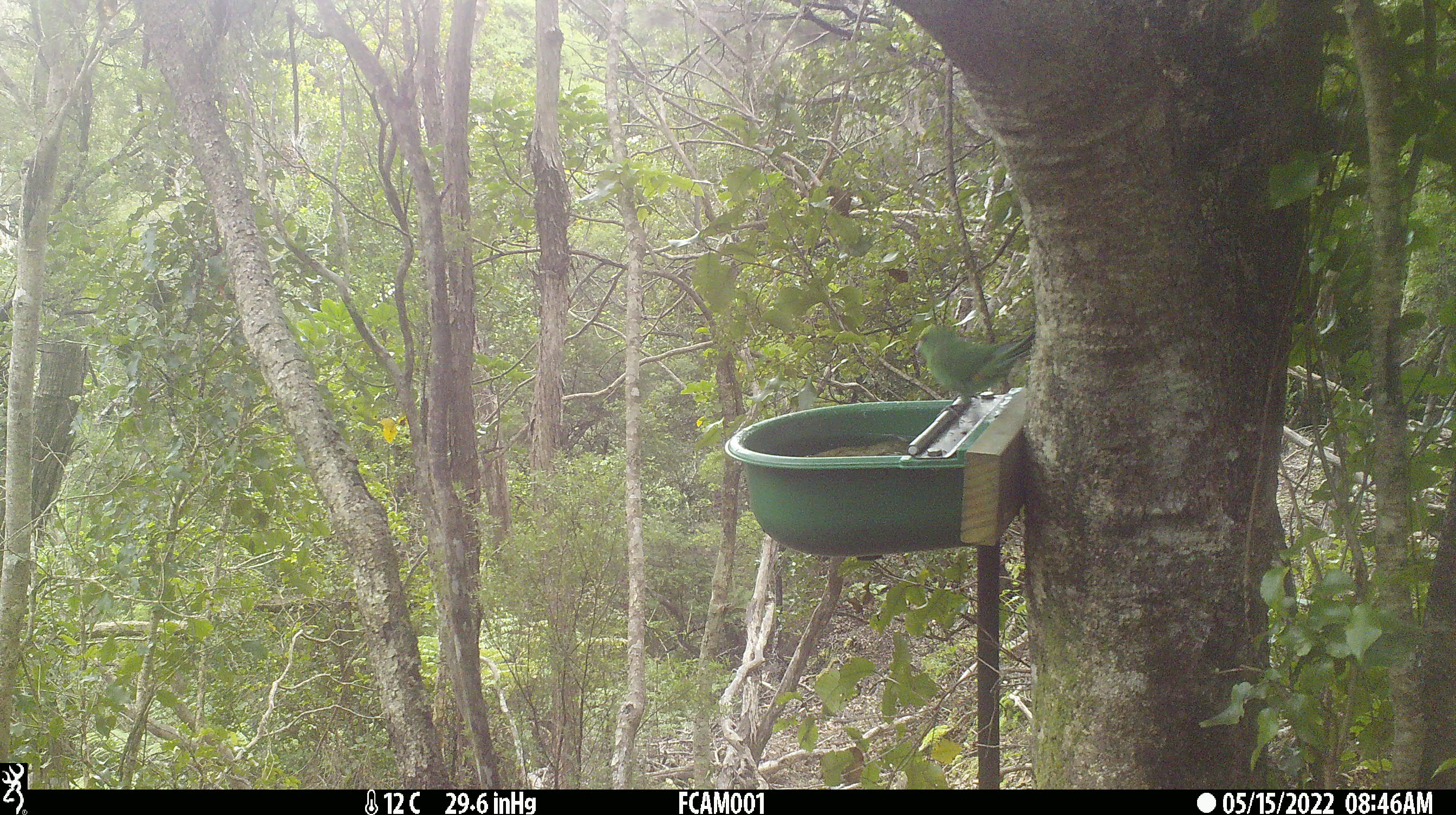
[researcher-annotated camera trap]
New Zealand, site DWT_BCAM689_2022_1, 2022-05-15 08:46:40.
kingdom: Animalia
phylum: Chordata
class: Aves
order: Psittaciformes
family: Psittaculidae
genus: Cyanoramphus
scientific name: Cyanoramphus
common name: parakeet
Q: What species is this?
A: Parakeet (Cyanoramphus).